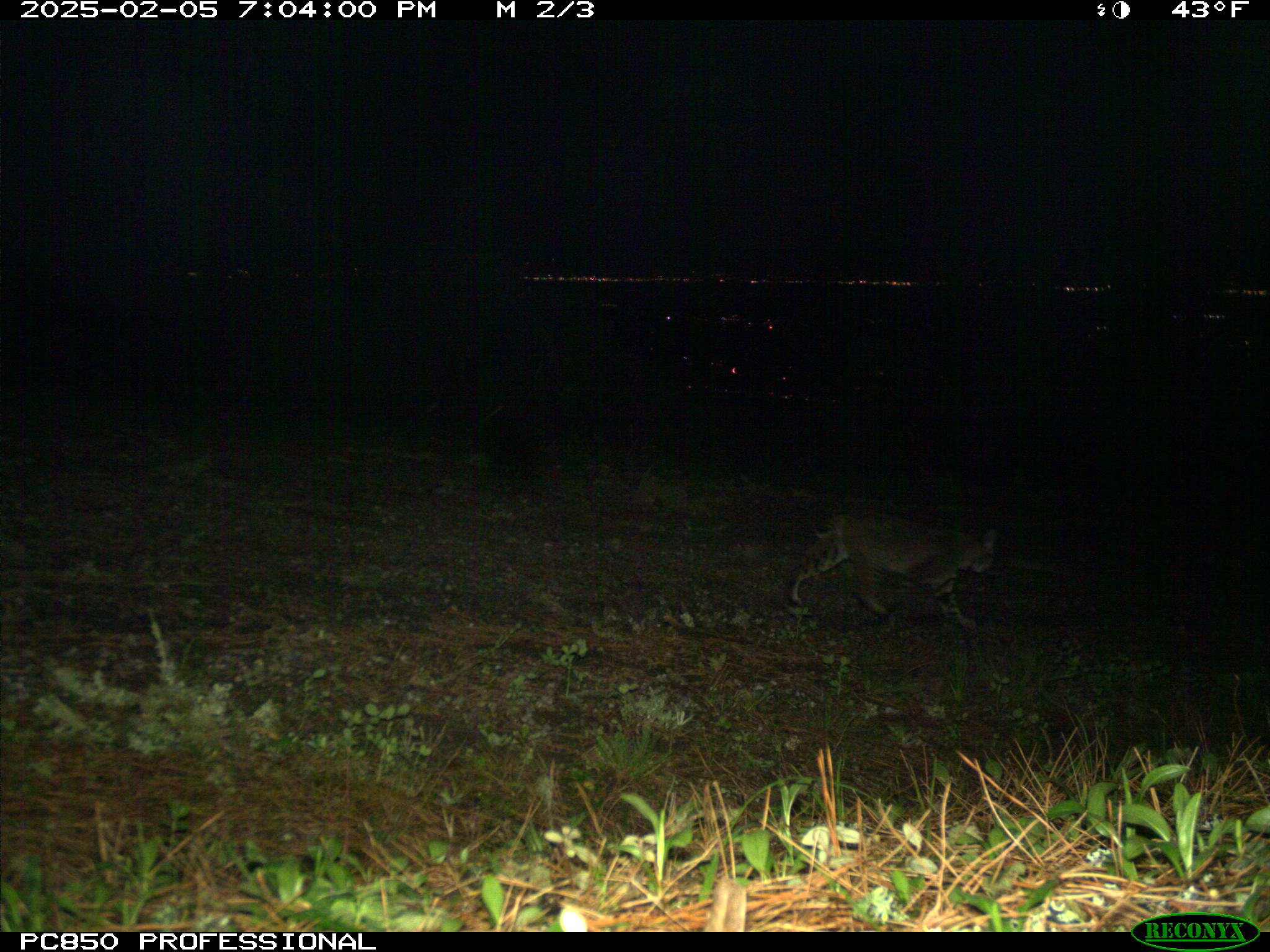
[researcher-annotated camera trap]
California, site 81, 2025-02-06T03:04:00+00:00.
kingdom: Animalia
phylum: Chordata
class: Mammalia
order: Carnivora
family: Felidae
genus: Lynx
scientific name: Lynx rufus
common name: bobcat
Bobcat (Lynx rufus).